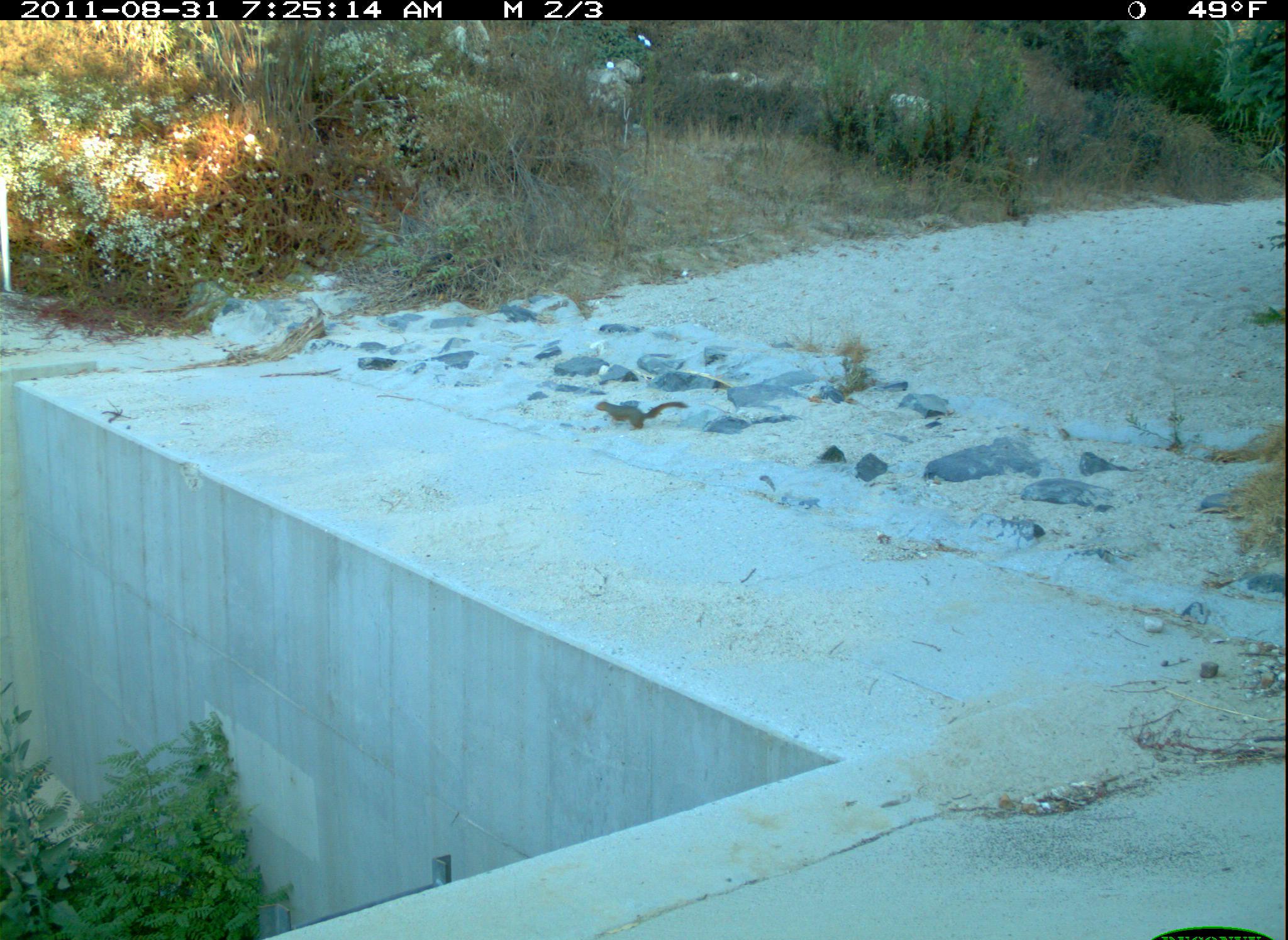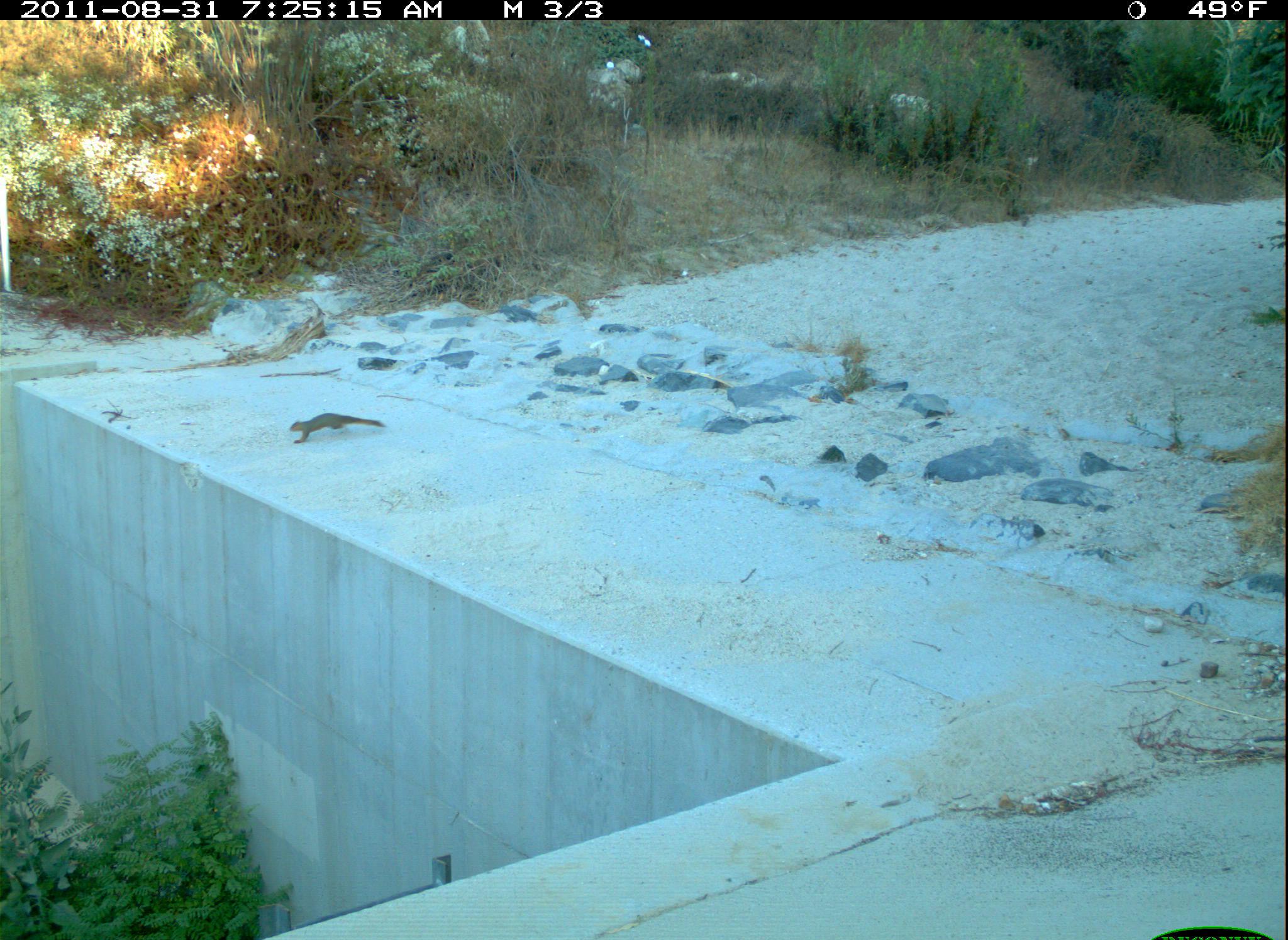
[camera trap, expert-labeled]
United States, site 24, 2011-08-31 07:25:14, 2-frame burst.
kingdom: Animalia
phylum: Chordata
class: Mammalia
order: Rodentia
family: Sciuridae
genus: Sciurus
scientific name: Sciurus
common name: squirrel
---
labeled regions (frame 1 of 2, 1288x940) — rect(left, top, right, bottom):
squirrel: rect(596, 400, 688, 432)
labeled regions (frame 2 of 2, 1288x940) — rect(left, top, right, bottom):
squirrel: rect(289, 412, 387, 444)